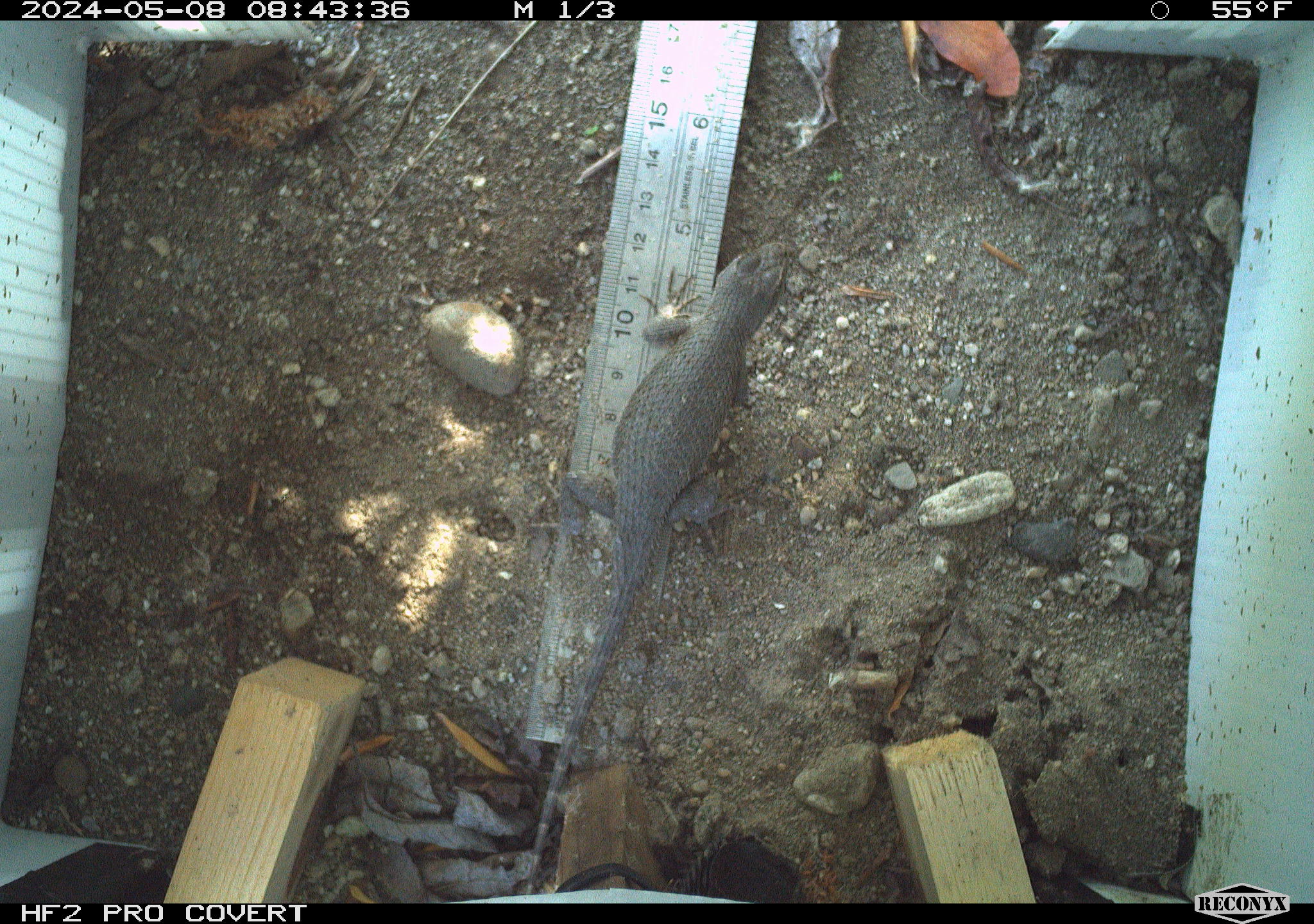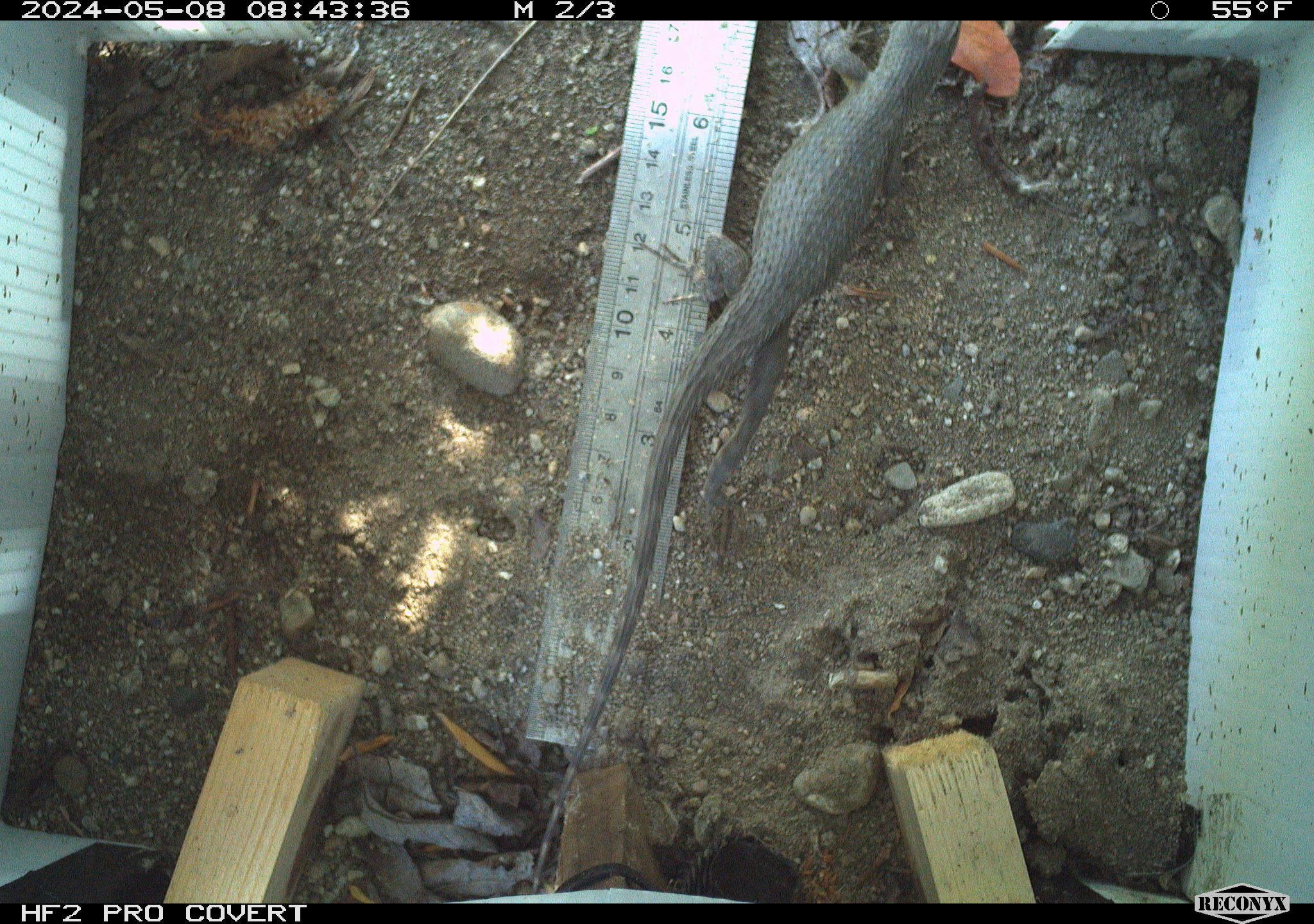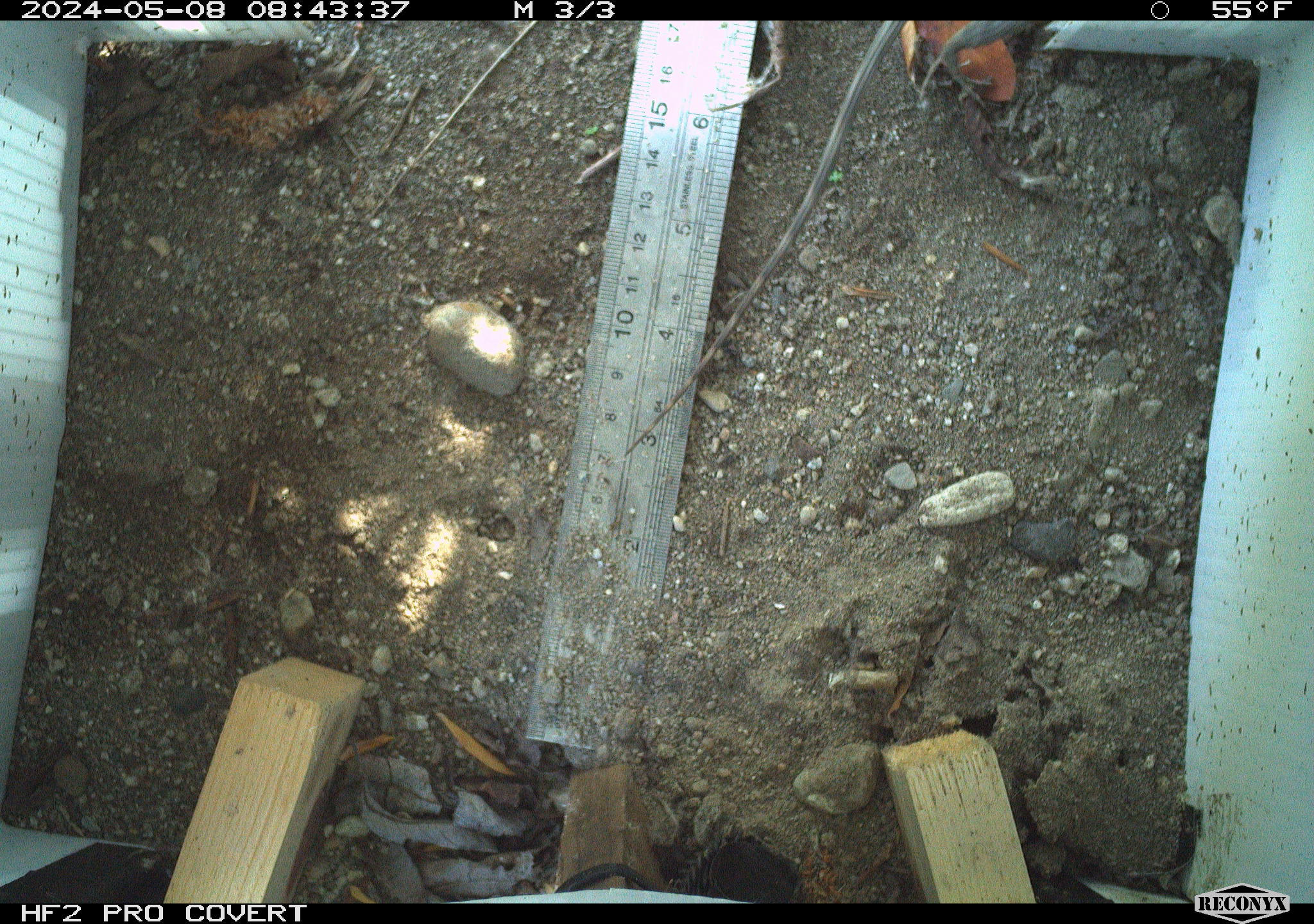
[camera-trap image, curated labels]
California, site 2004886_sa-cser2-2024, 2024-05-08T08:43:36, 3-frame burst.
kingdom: Animalia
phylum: Chordata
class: Reptilia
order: Squamata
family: Phrynosomatidae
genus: Sceloporus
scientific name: Sceloporus occidentalis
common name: western fence lizard